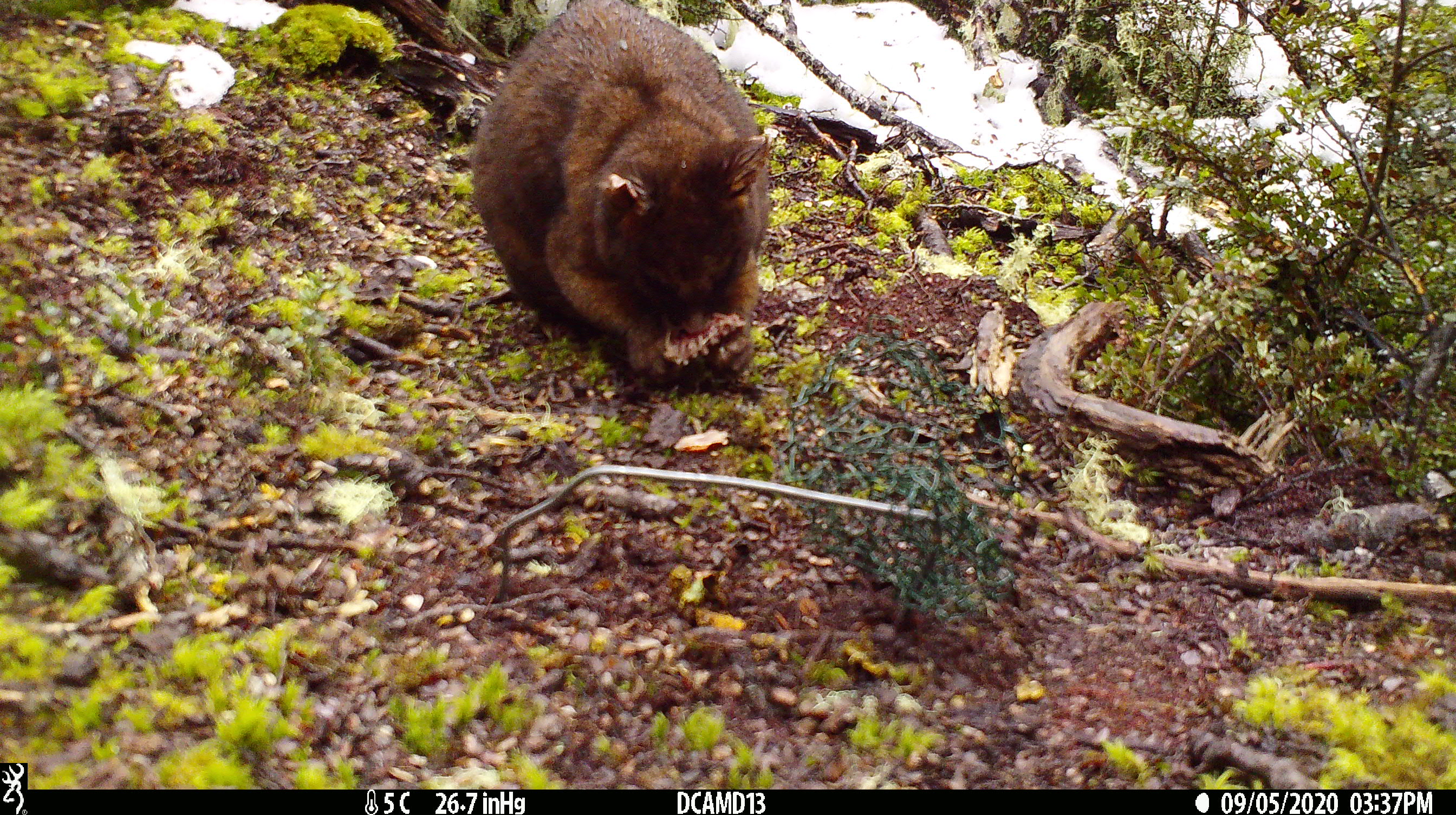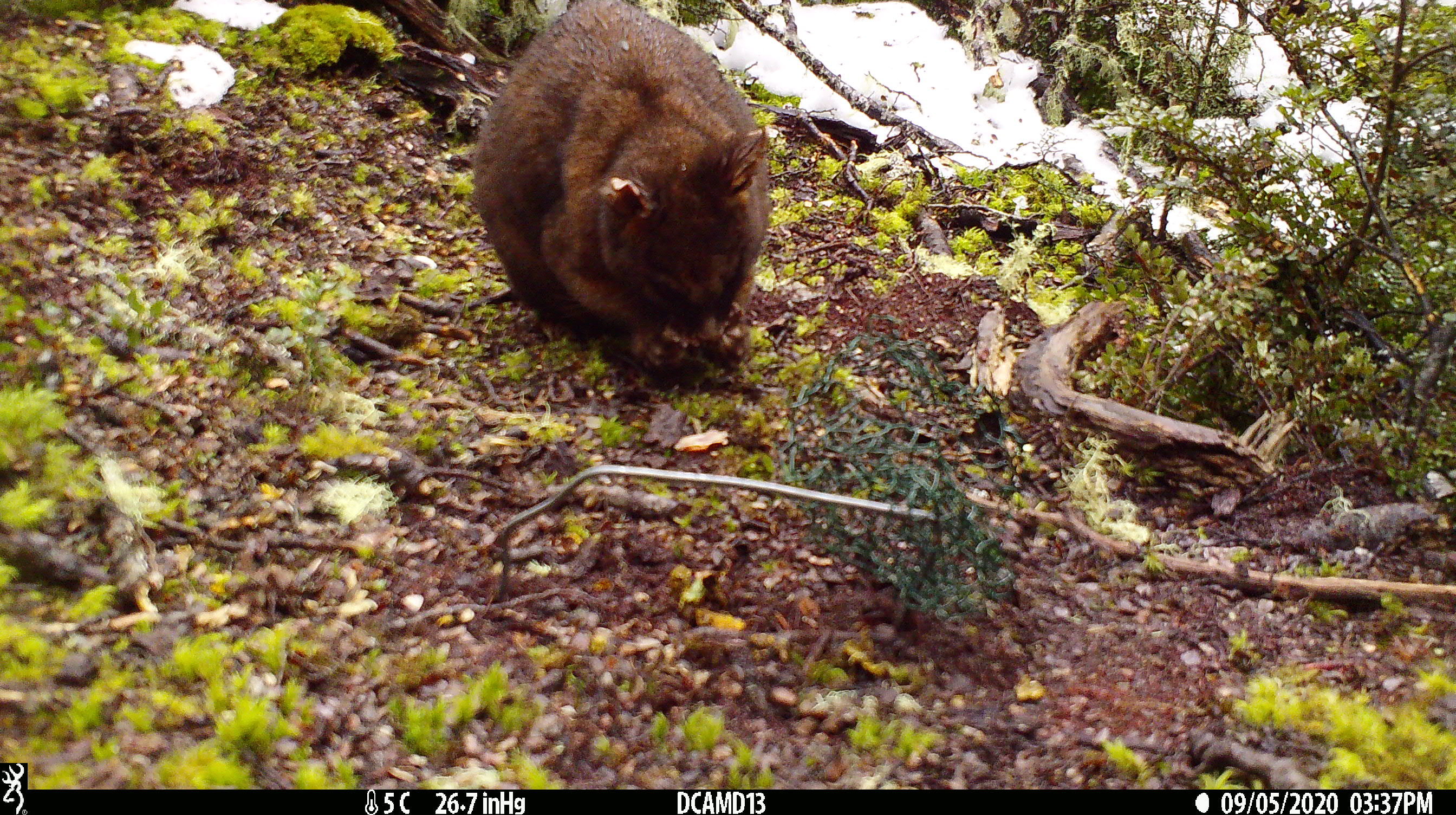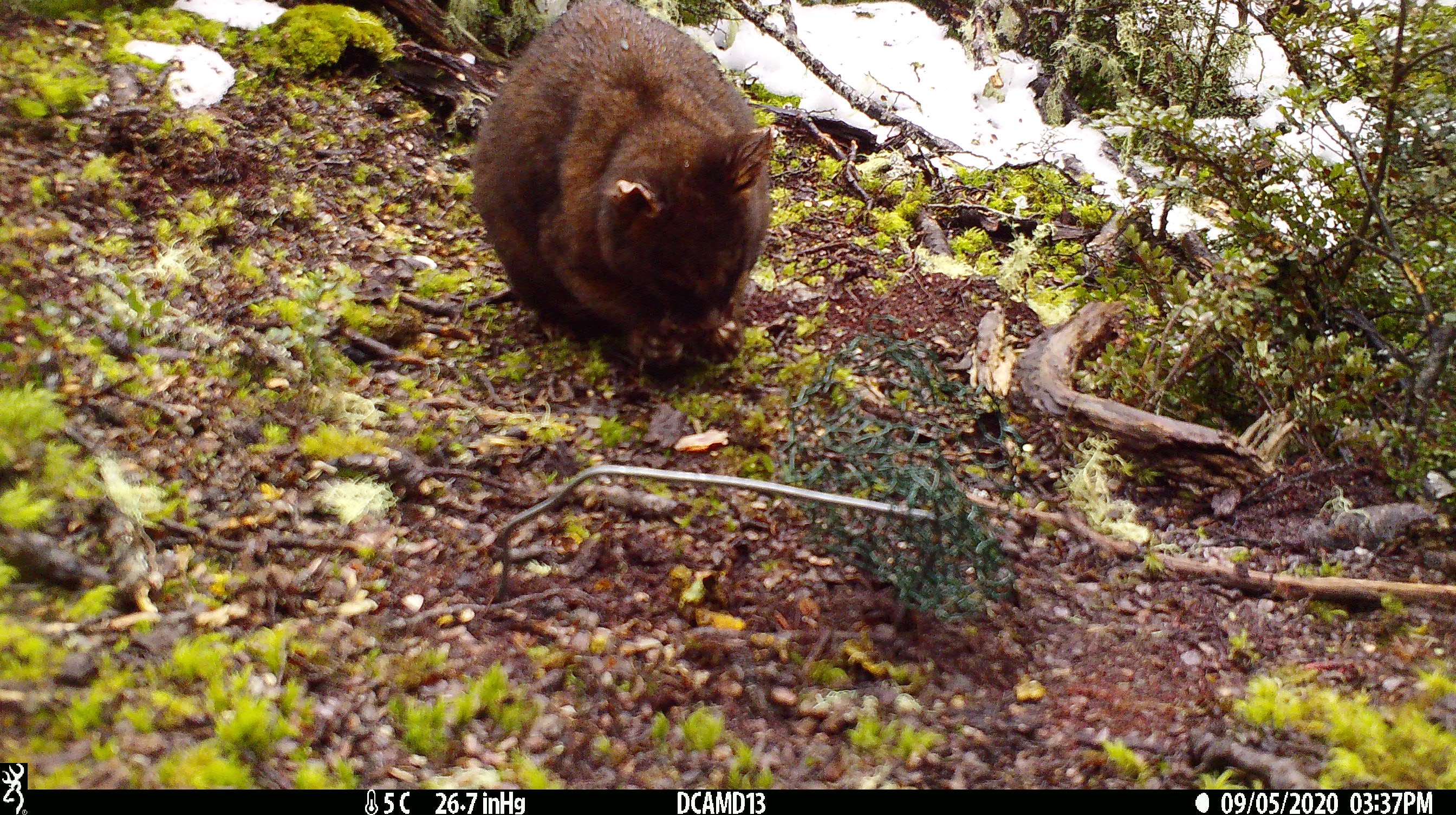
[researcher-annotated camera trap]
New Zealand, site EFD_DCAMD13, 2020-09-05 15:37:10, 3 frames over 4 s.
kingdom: Animalia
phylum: Chordata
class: Mammalia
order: Diprotodontia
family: Phalangeridae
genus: Trichosurus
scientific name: Trichosurus vulpecula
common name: common brushtail possum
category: possum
Possum (common brushtail possum) (Trichosurus vulpecula).